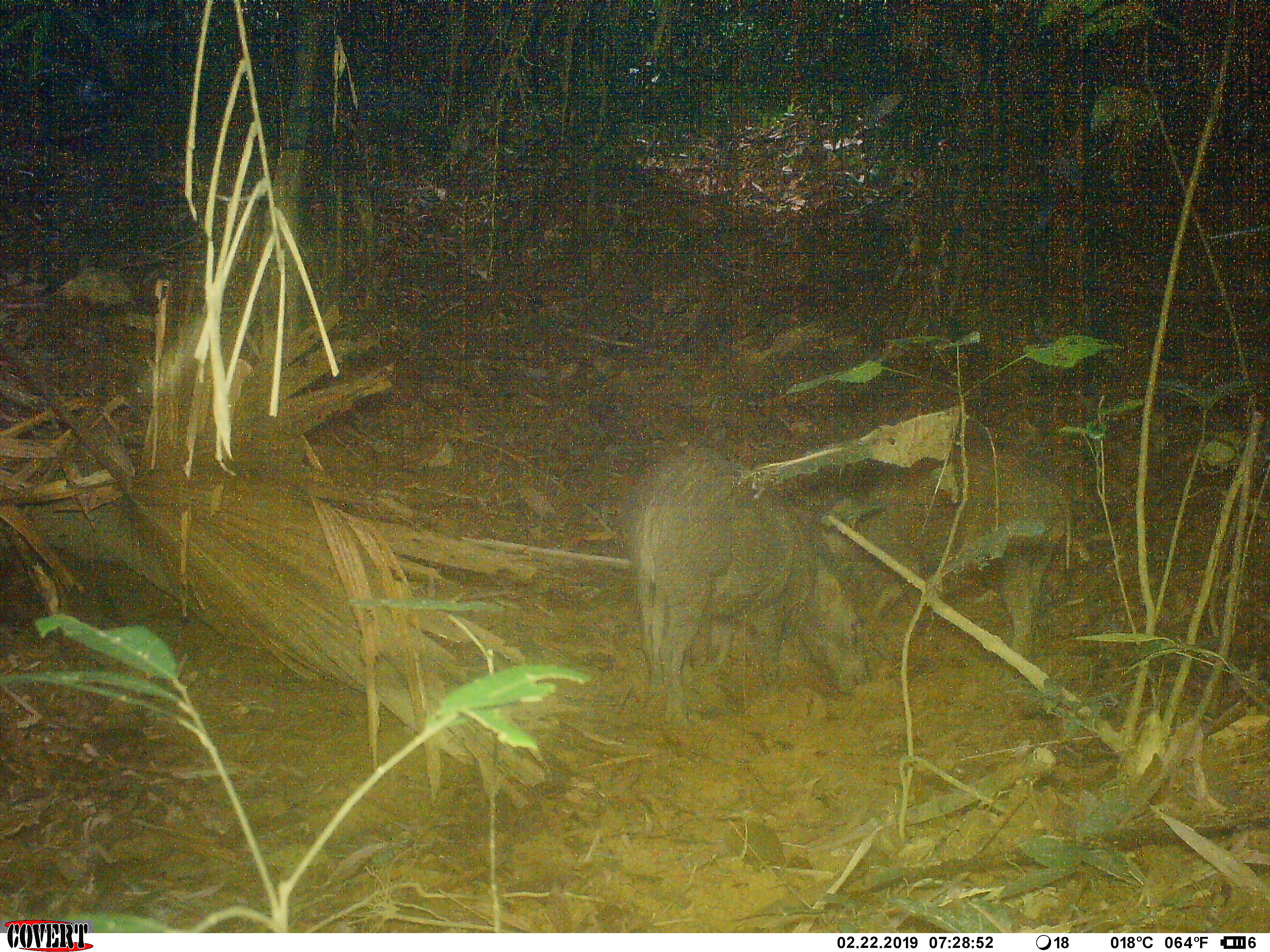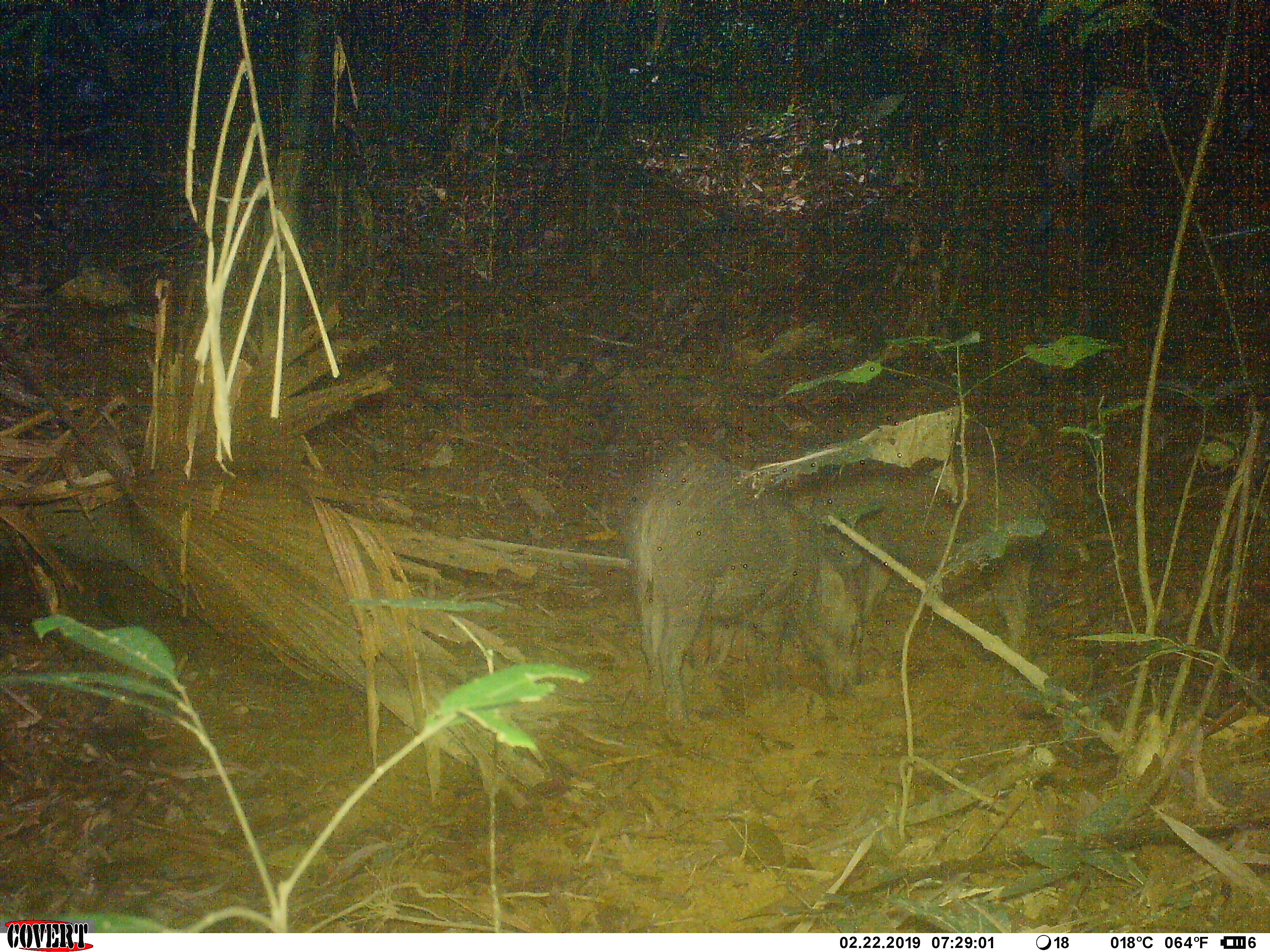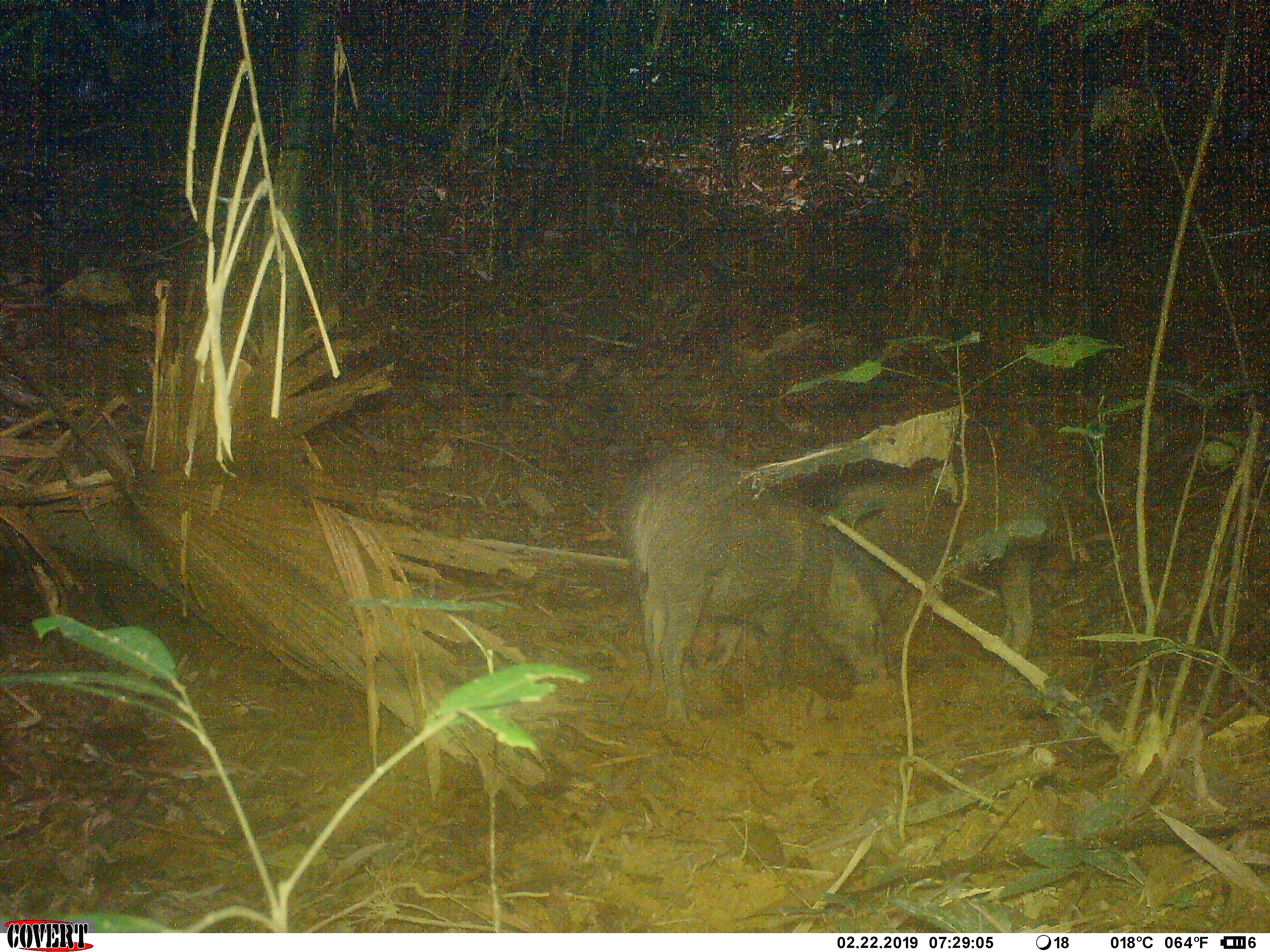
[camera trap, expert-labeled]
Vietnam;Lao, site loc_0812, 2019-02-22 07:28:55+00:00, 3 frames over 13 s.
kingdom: Animalia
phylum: Chordata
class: Mammalia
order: Artiodactyla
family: Suidae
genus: Sus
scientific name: Sus scrofa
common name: eurasian wild pig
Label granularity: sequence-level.